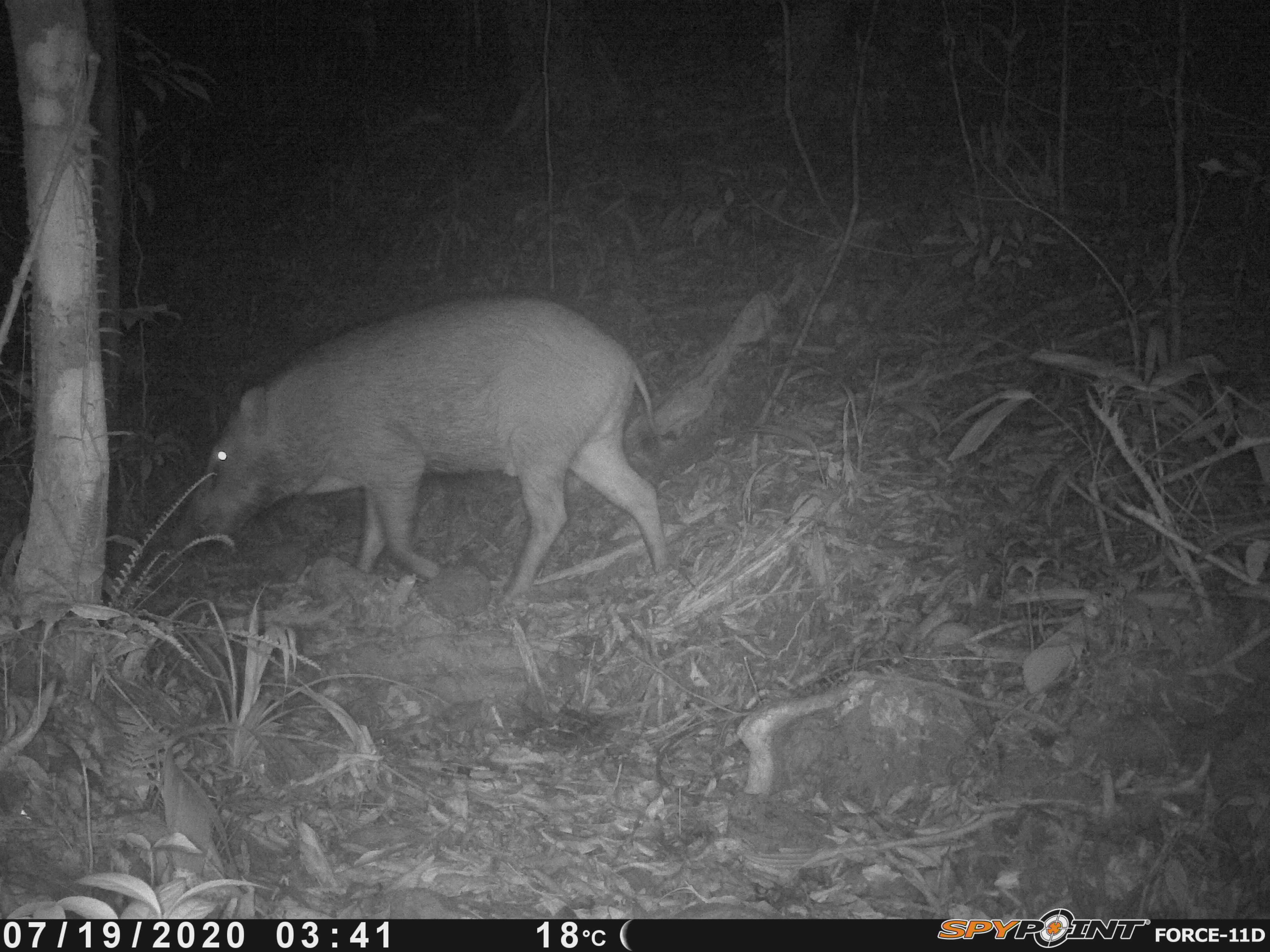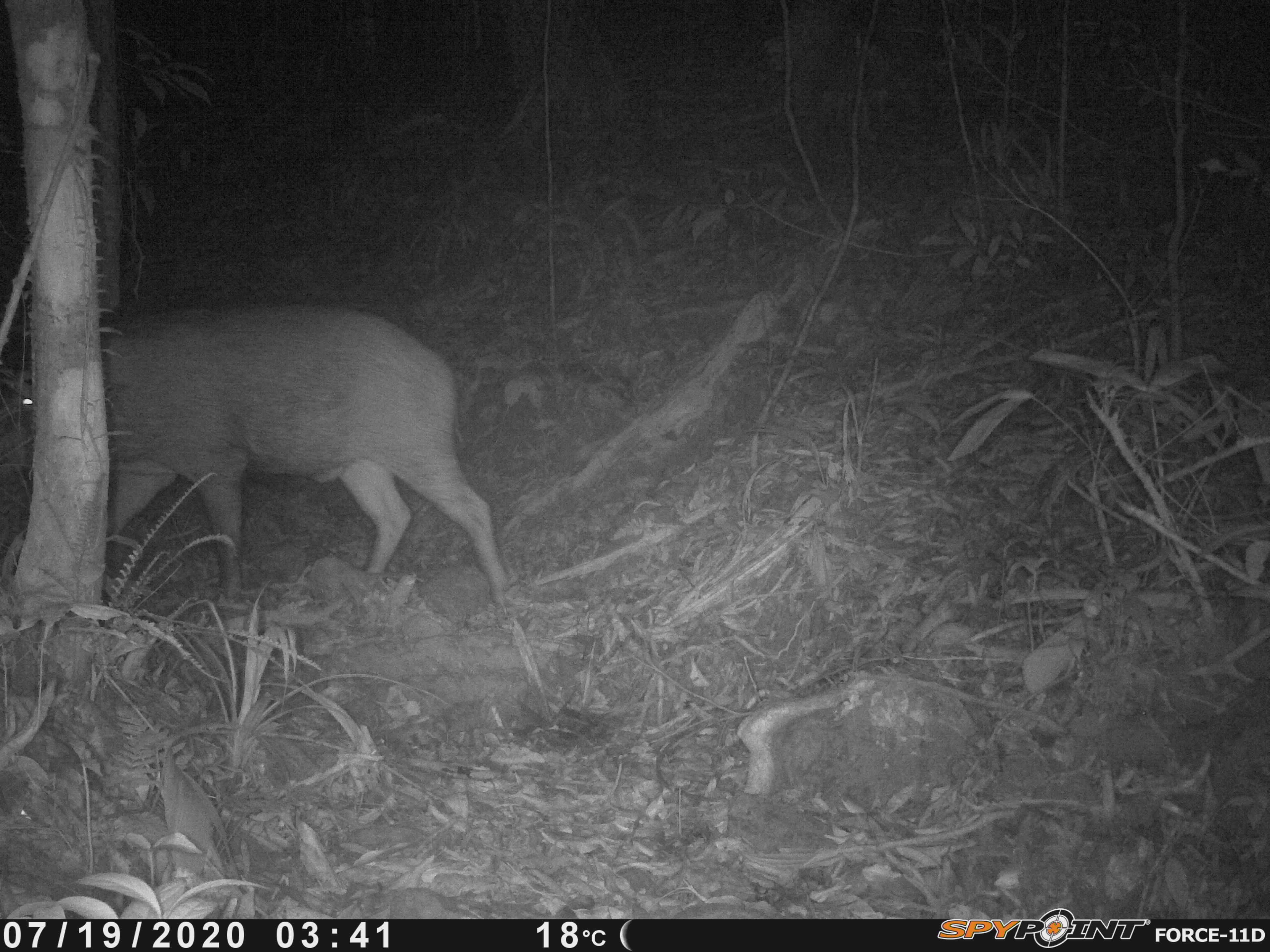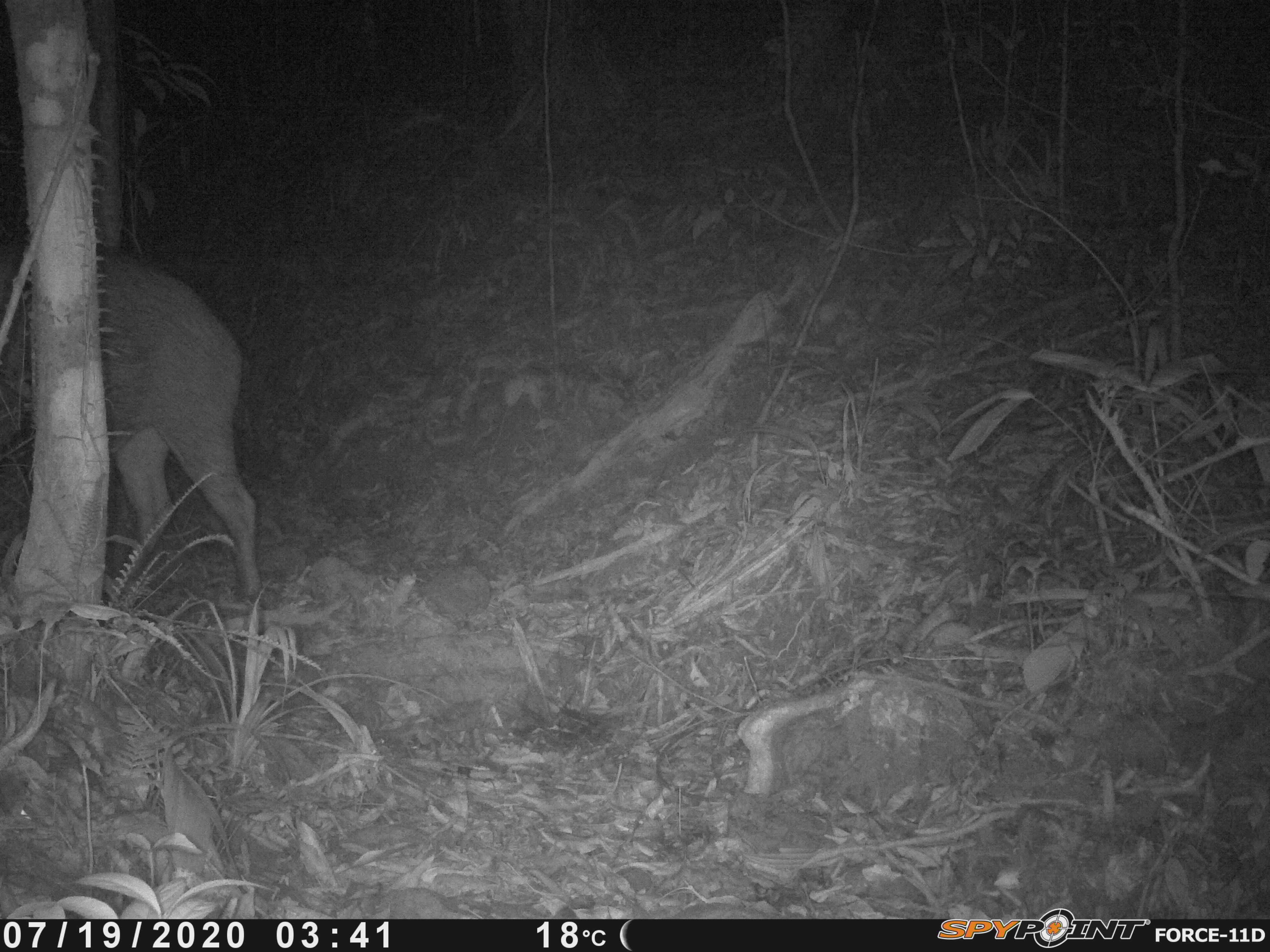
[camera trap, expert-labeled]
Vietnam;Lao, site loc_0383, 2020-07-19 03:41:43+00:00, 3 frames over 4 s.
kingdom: Animalia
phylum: Chordata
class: Mammalia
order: Artiodactyla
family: Suidae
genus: Sus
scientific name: Sus scrofa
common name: eurasian wild pig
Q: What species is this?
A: Eurasian wild pig (Sus scrofa).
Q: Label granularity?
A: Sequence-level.